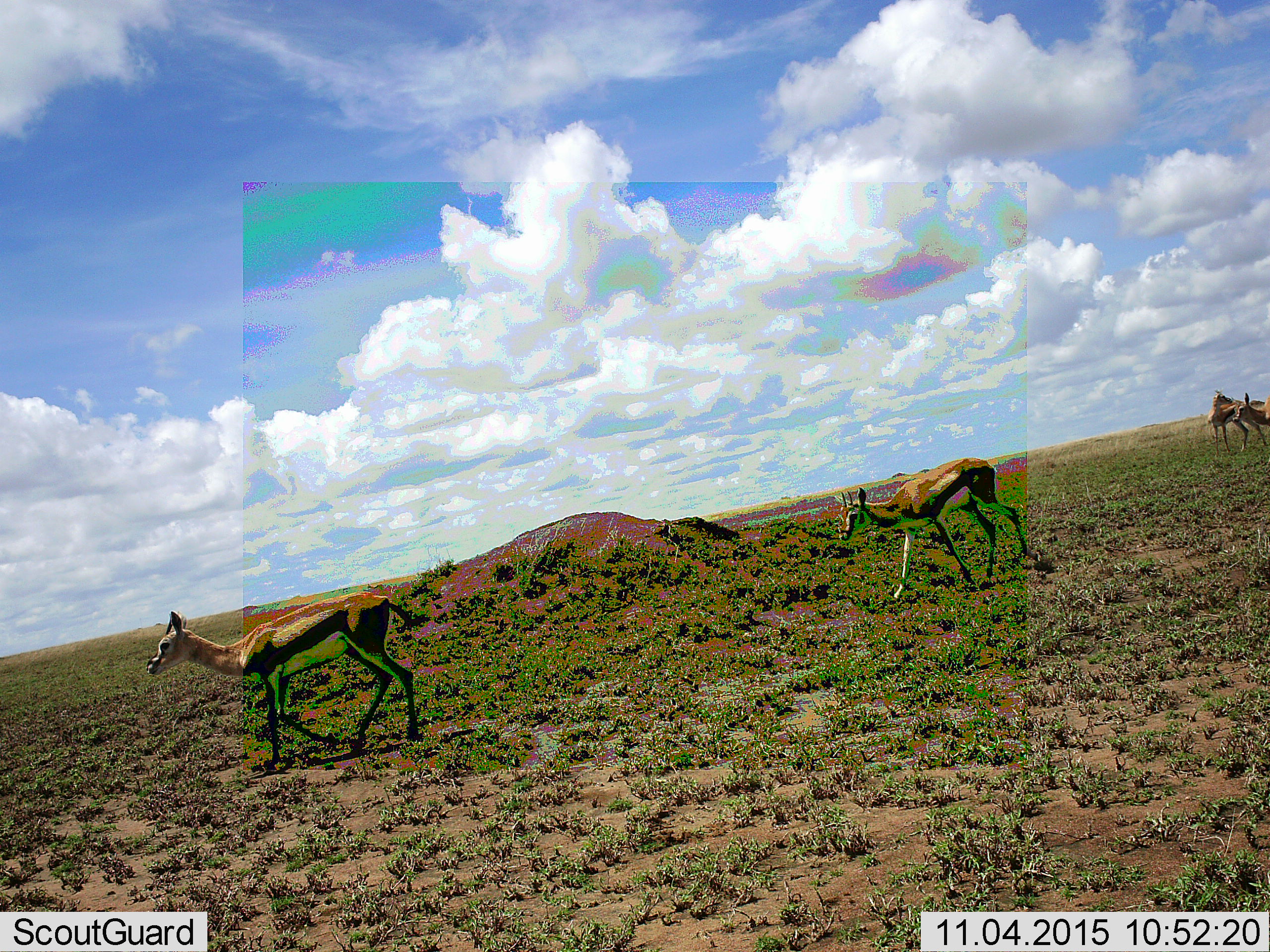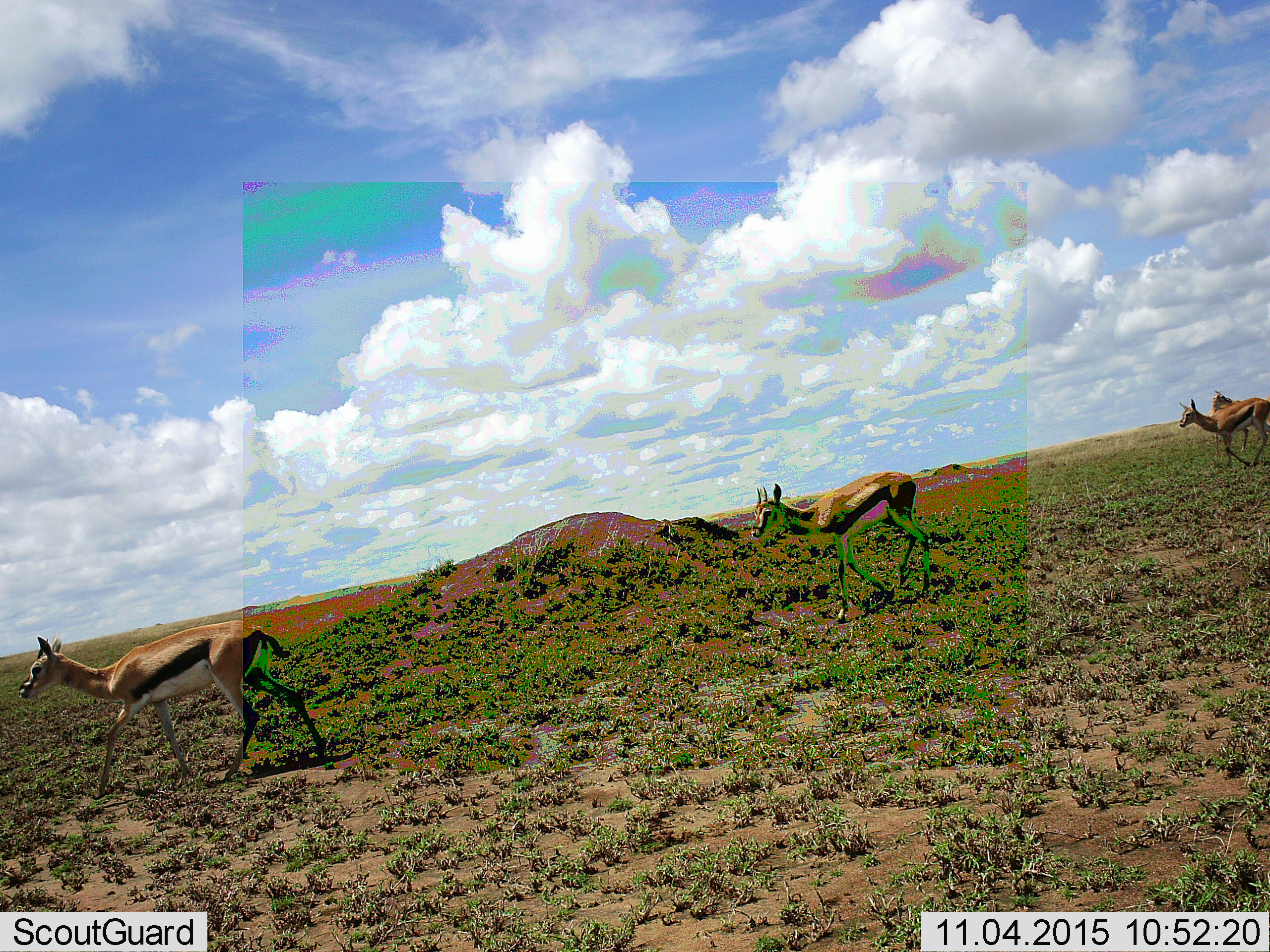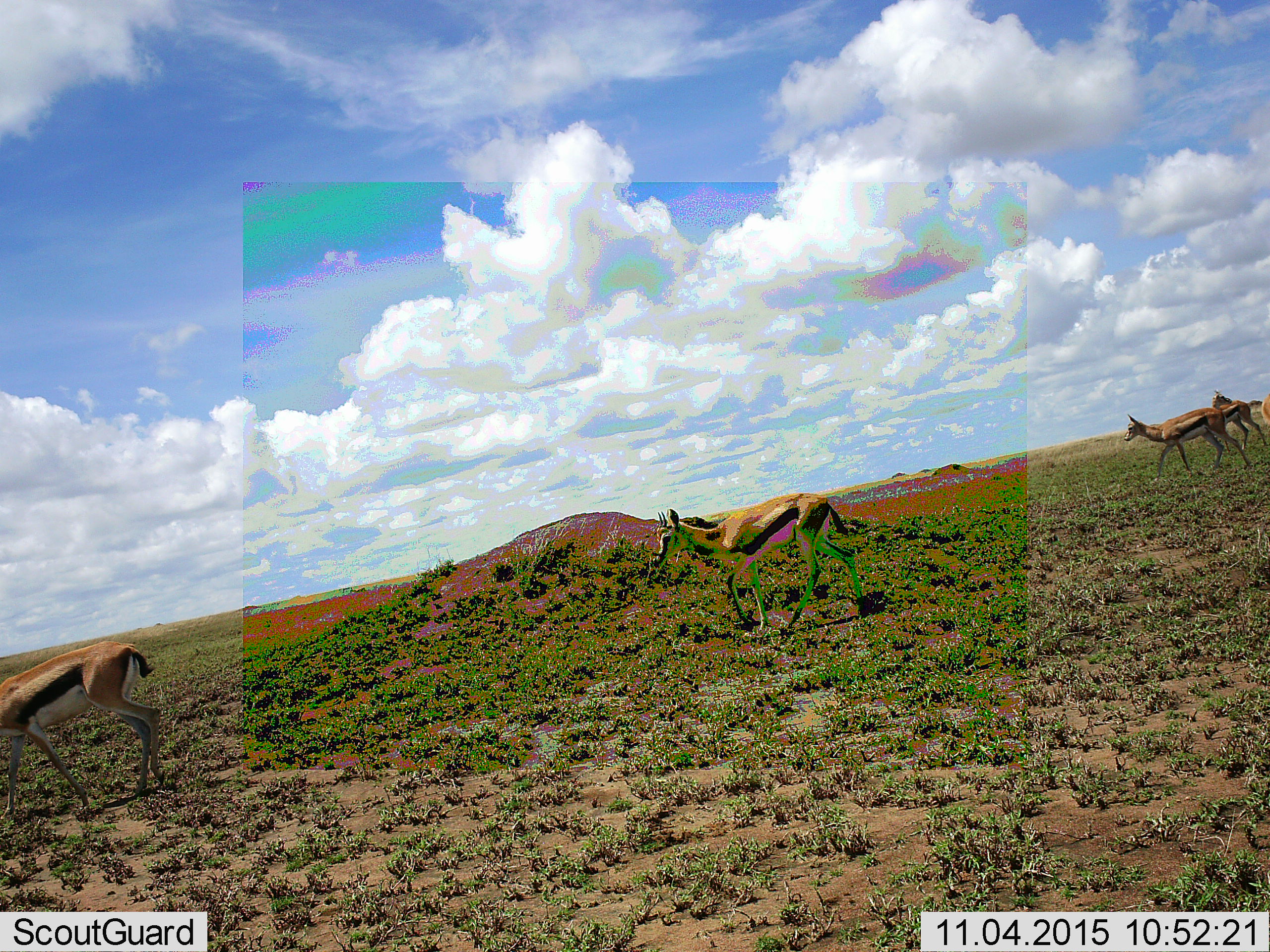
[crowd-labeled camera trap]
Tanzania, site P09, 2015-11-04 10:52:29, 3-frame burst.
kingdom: Animalia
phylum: Chordata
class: Mammalia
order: Artiodactyla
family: Bovidae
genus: Eudorcas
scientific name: Eudorcas thomsonii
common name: thomson's gazelle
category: gazellethomsons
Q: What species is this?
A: Gazellethomsons (thomson's gazelle) (Eudorcas thomsonii).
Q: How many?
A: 5.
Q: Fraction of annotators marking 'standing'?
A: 14%.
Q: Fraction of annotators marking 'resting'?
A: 0%.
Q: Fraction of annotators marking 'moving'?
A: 100%.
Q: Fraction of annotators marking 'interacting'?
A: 0%.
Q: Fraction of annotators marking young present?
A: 0%.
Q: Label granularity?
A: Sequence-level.